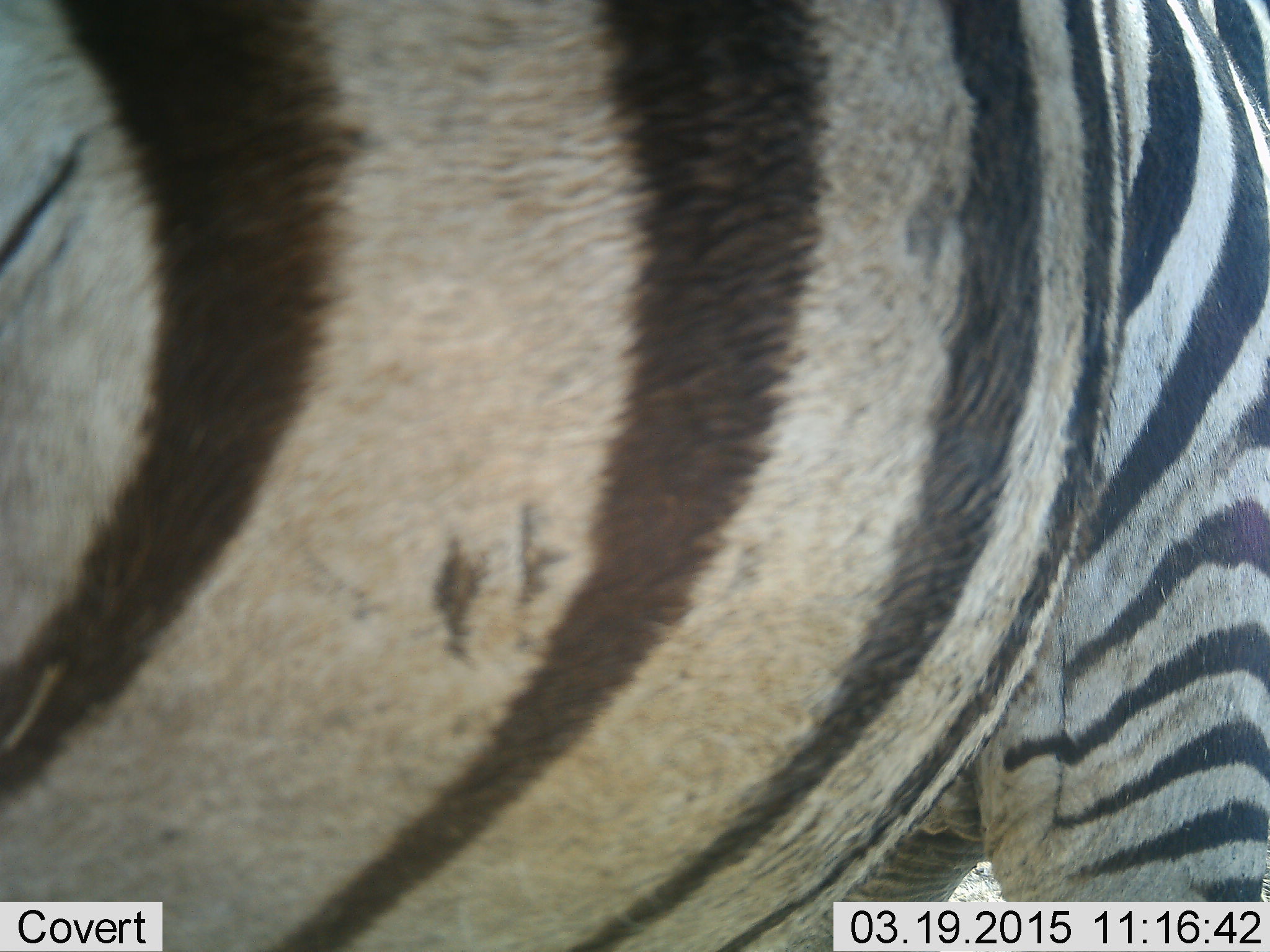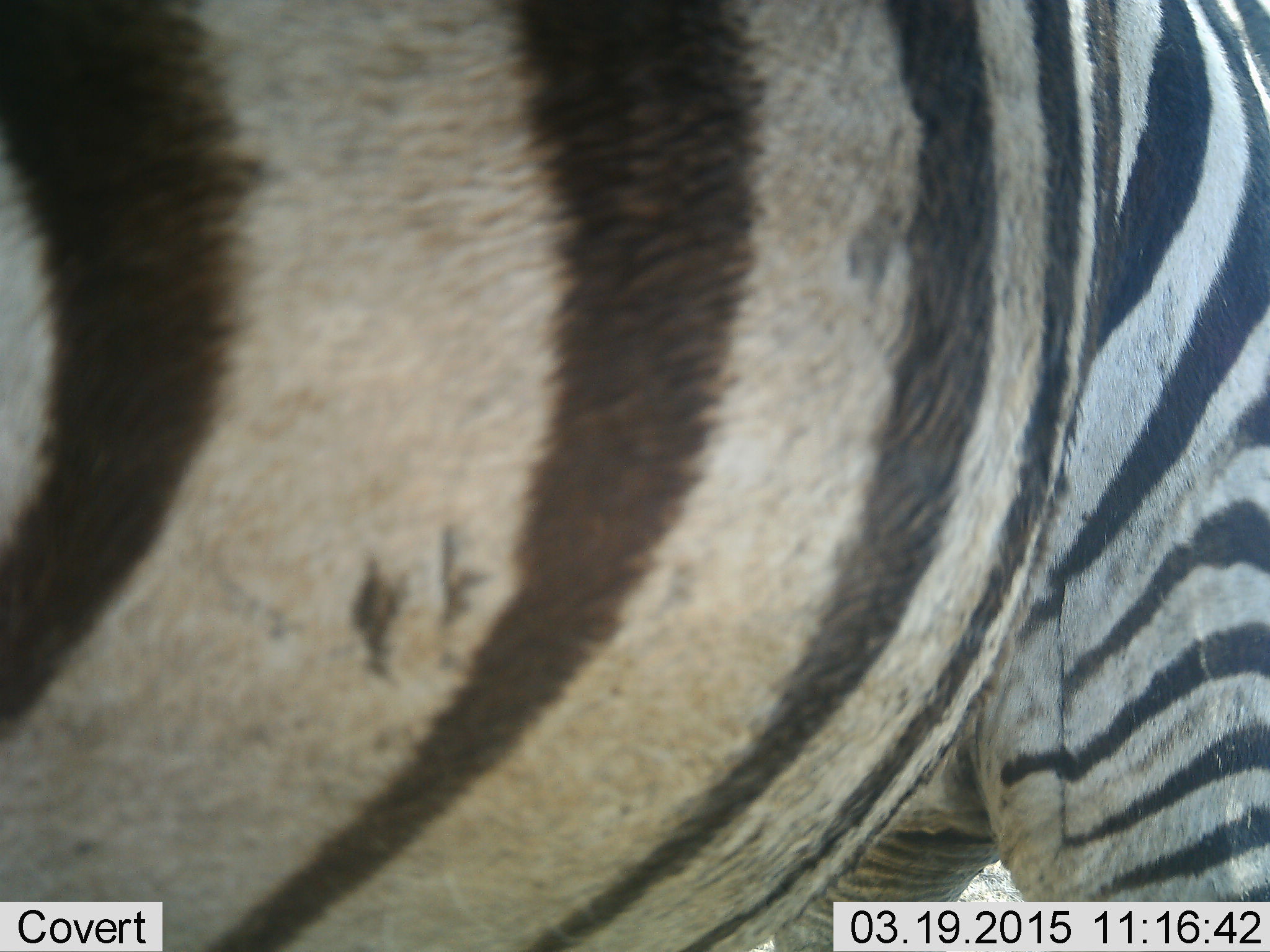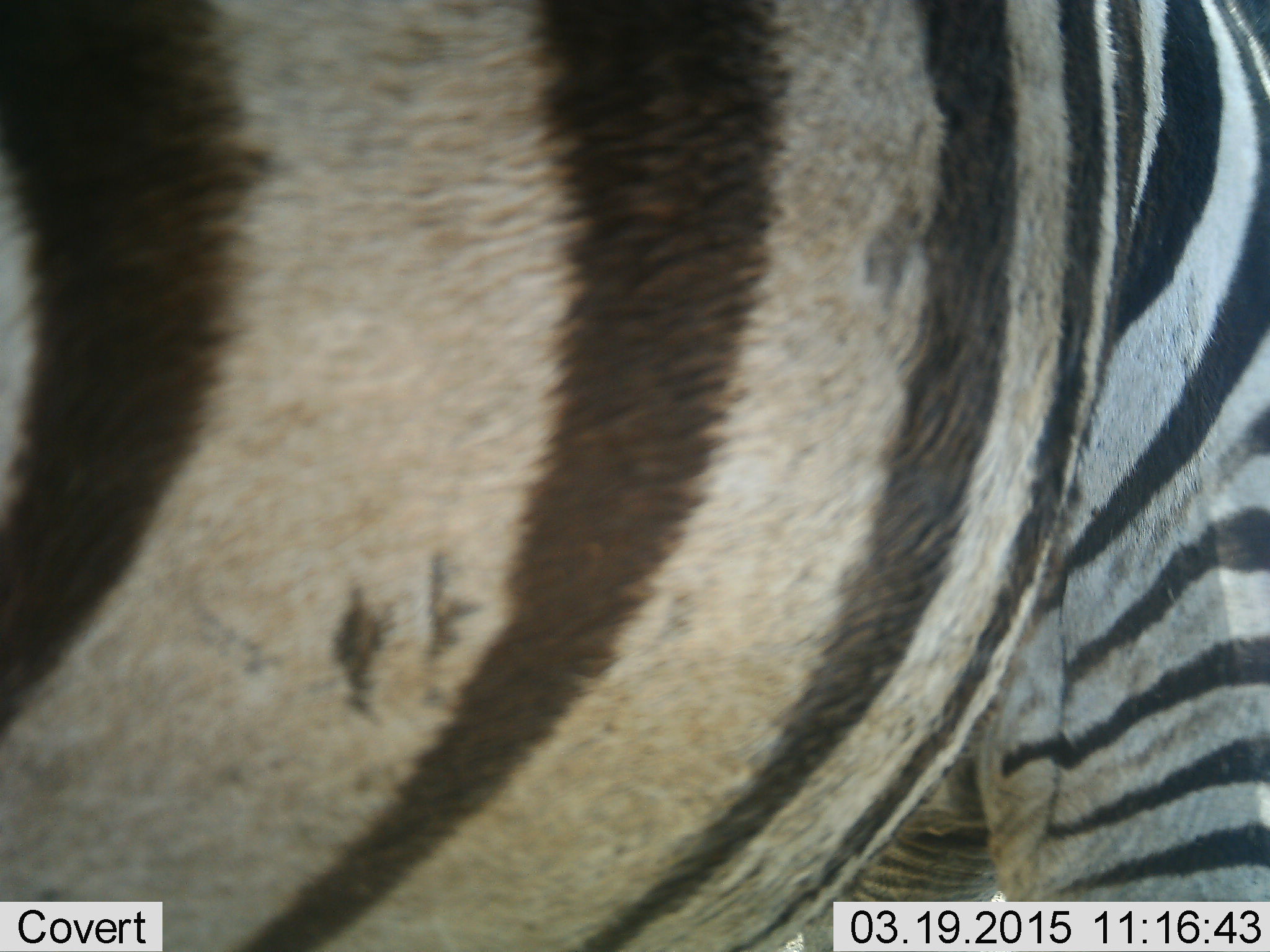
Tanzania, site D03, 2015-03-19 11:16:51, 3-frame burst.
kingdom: Animalia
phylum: Chordata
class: Mammalia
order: Perissodactyla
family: Equidae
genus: Equus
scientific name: Equus quagga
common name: plains zebra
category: zebra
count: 1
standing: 90%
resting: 0%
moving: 10%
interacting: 0%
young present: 0%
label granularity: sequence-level